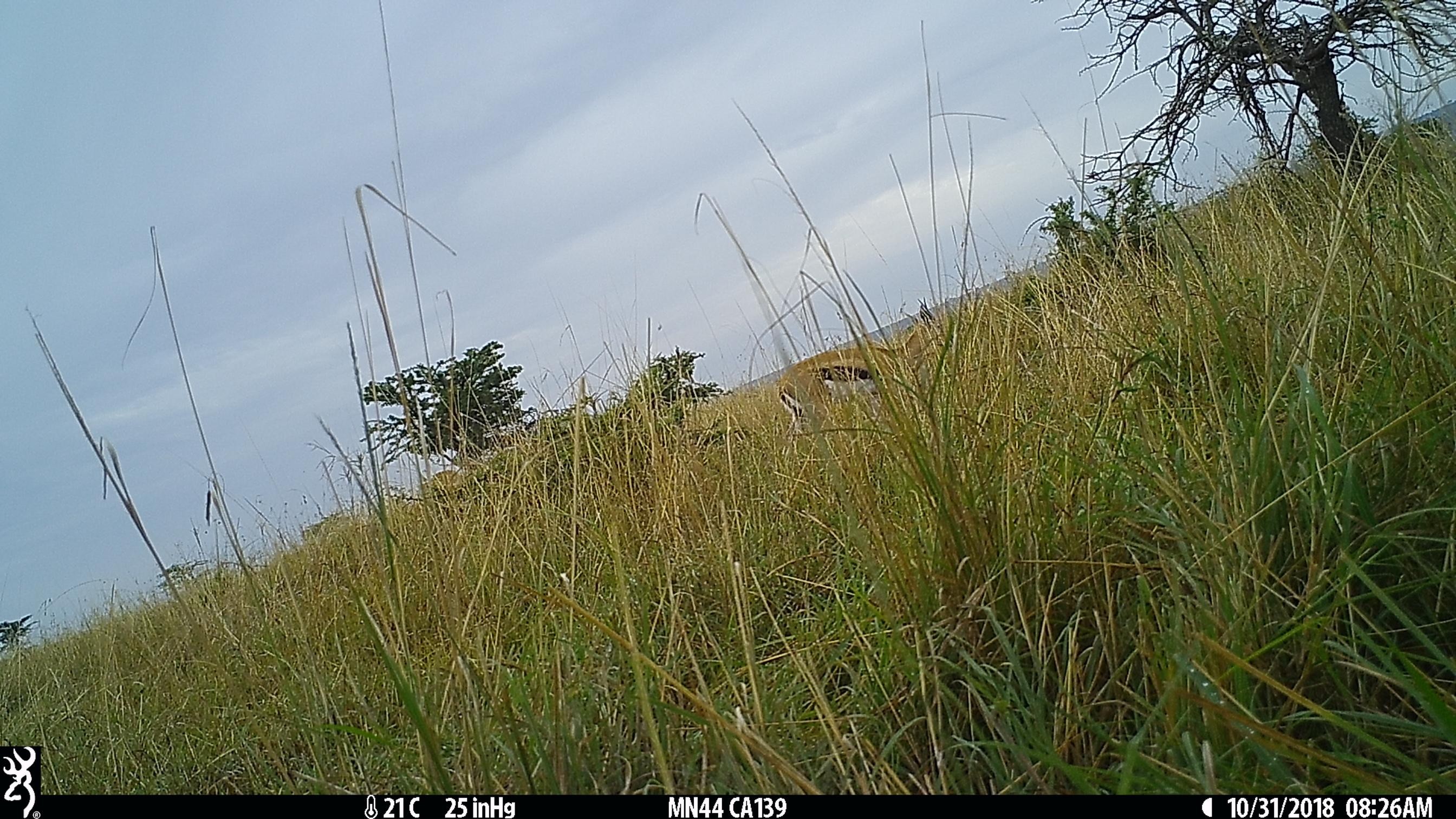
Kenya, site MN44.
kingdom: Animalia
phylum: Chordata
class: Mammalia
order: Artiodactyla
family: Bovidae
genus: Eudorcas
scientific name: Eudorcas thomsonii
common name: thomon's gazelle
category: gazelle thomsons